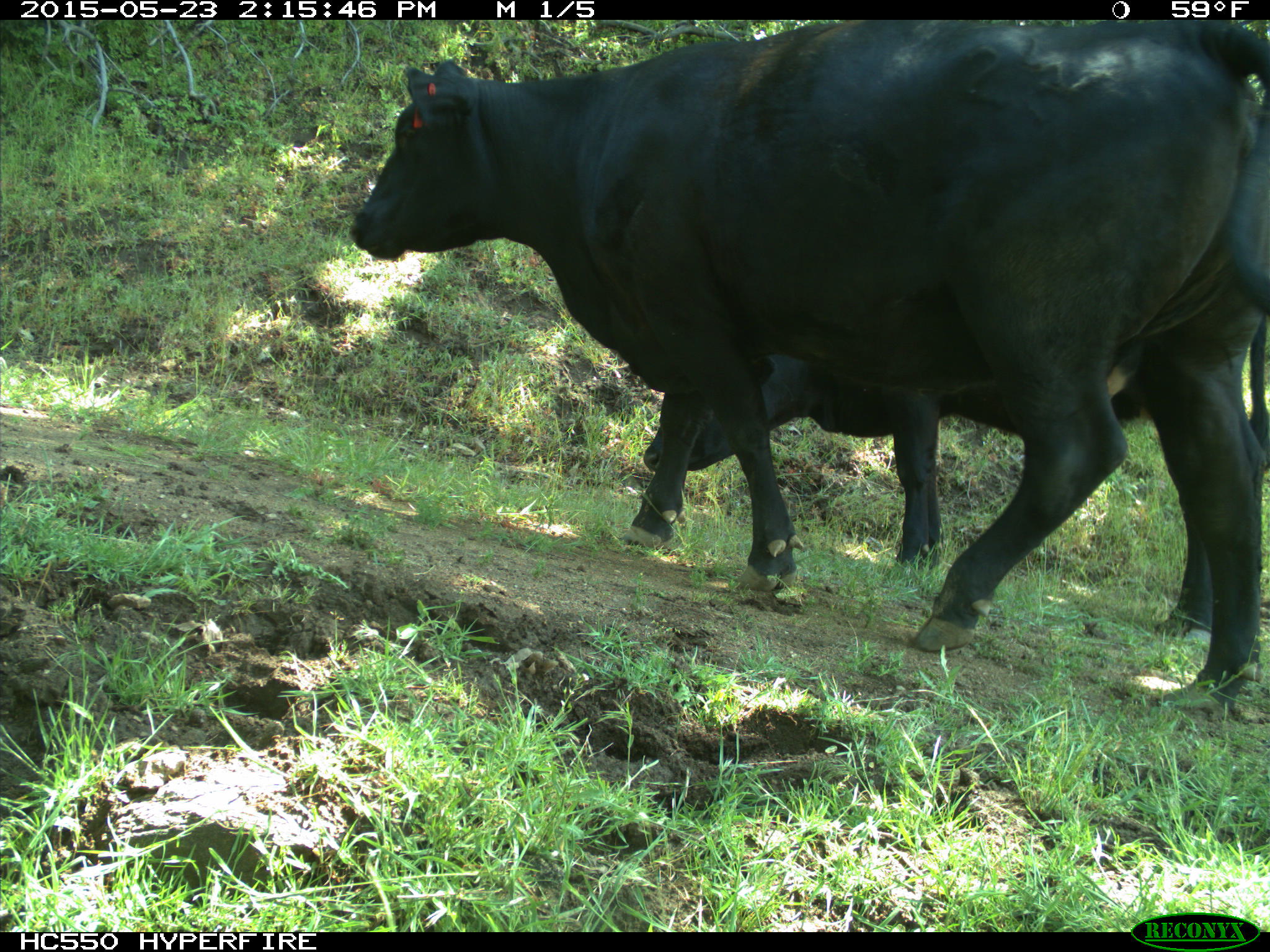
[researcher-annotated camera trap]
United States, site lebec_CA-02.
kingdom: Animalia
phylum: Chordata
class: Mammalia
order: Artiodactyla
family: Bovidae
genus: Bos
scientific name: Bos taurus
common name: domestic cow